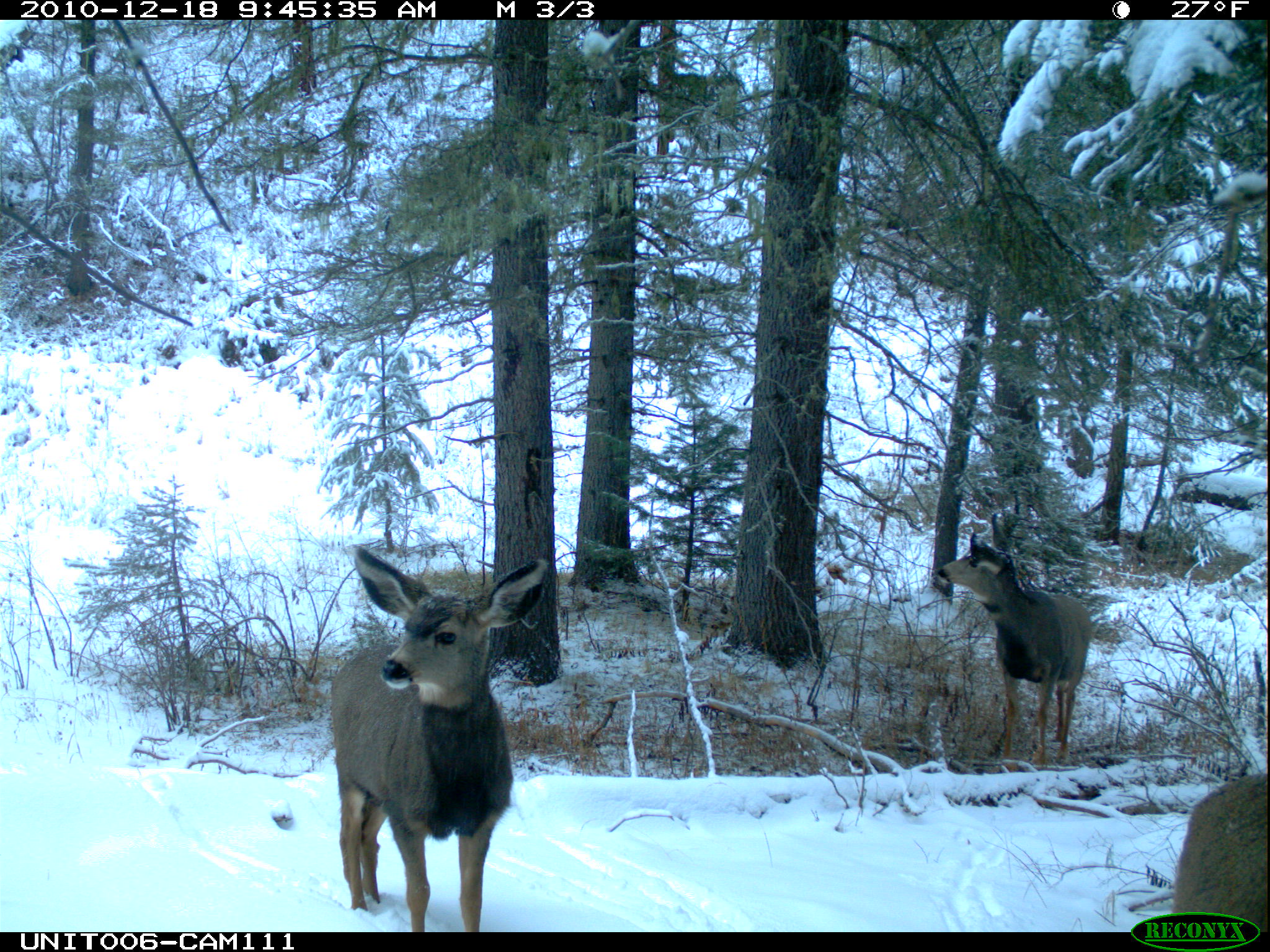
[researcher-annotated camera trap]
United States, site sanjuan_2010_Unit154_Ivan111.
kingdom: Animalia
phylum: Chordata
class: Mammalia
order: Artiodactyla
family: Cervidae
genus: Odocoileus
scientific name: Odocoileus hemionus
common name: mule deer